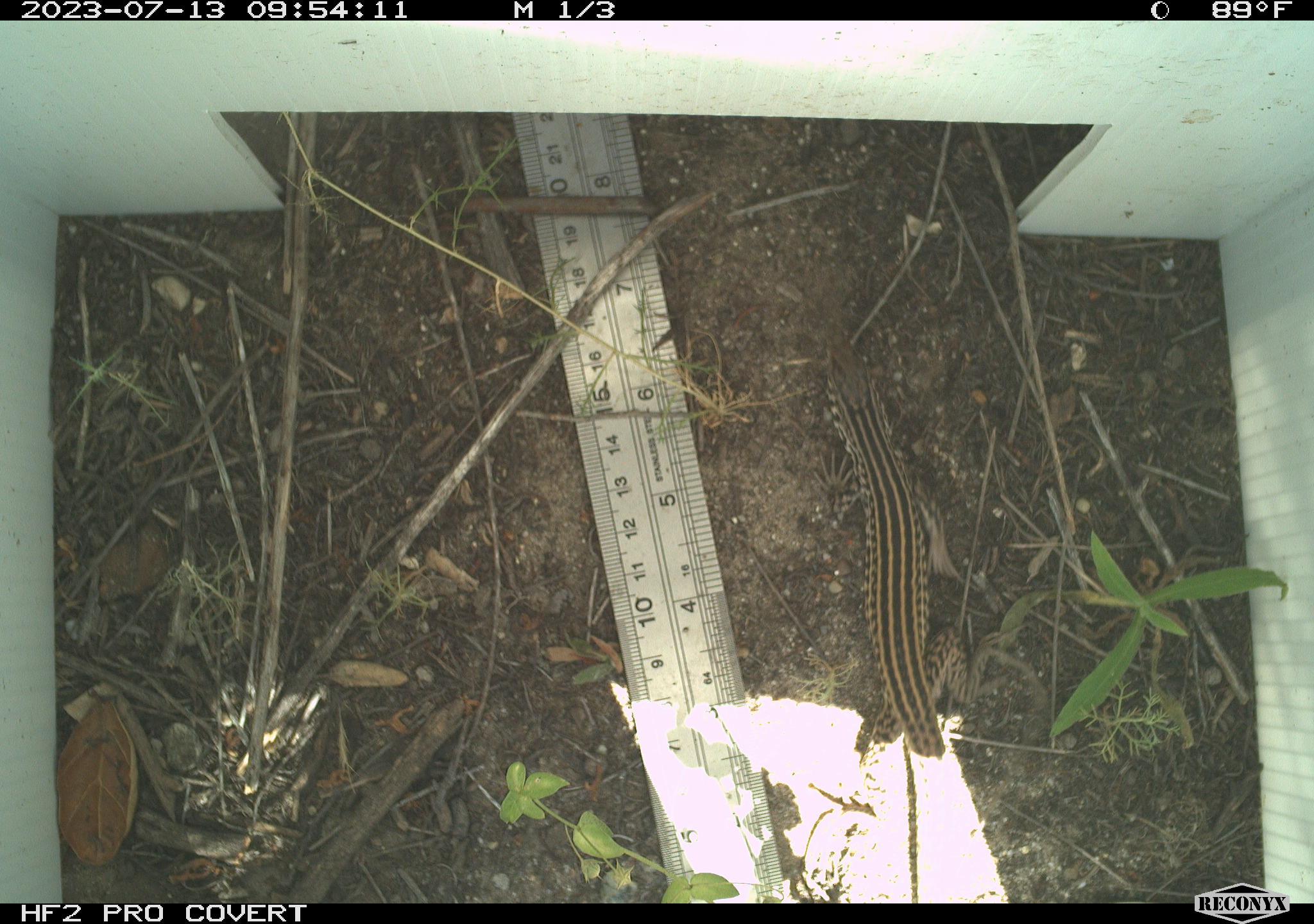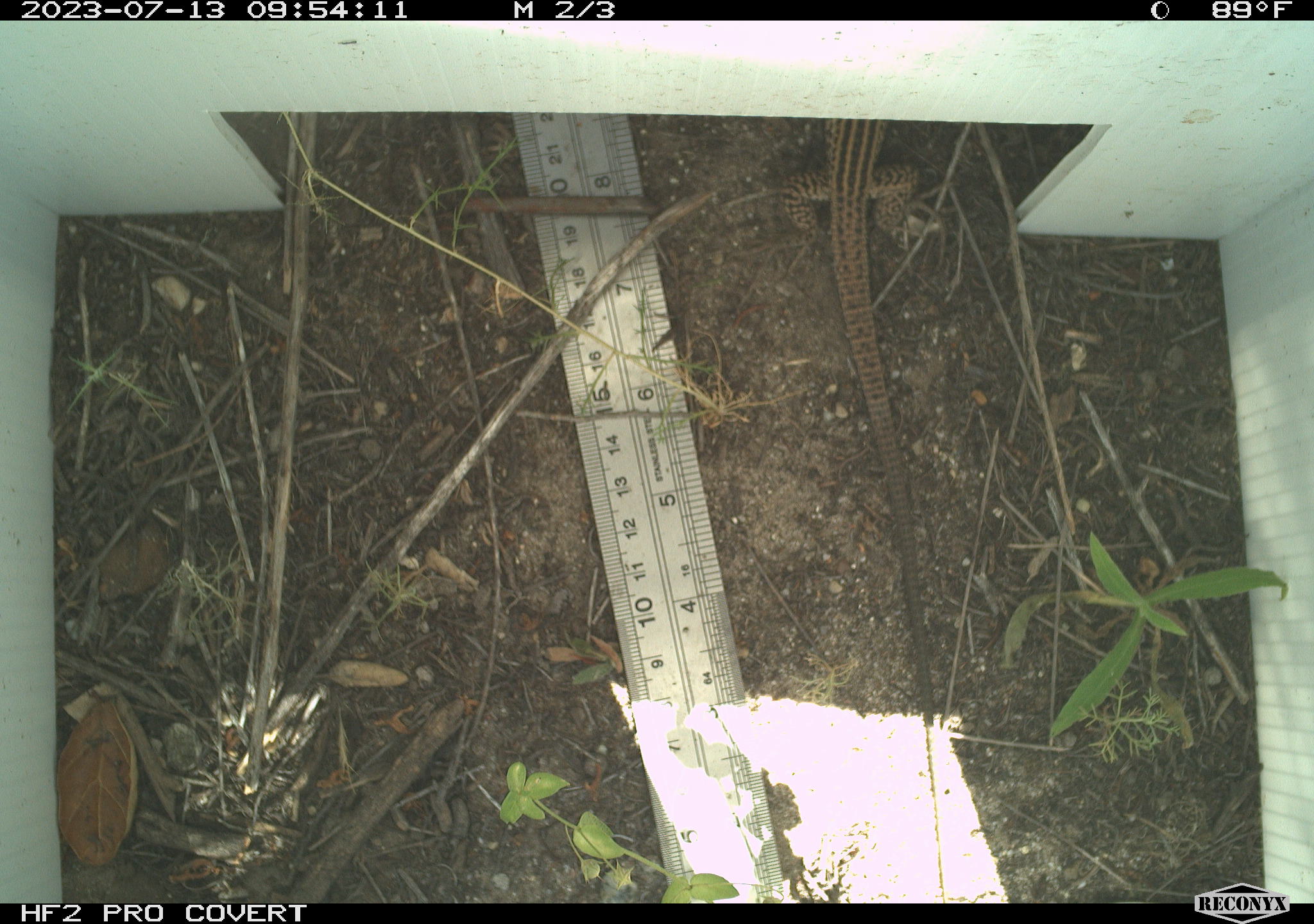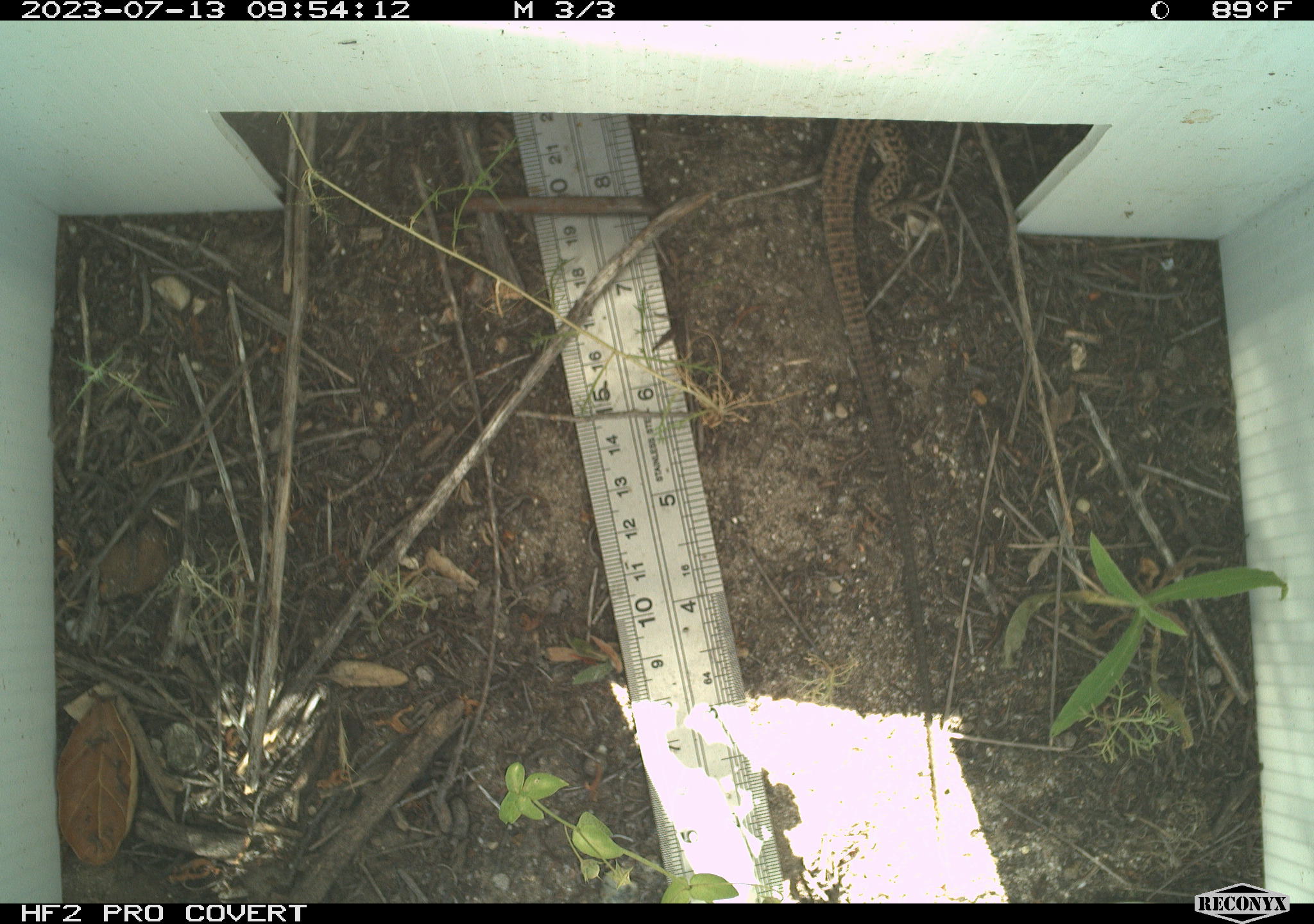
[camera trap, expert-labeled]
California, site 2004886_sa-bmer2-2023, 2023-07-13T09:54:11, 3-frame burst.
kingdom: Animalia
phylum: Chordata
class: Reptilia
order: Squamata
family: Teiidae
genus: Aspidoscelis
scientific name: Aspidoscelis tigris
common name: western whiptail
Western whiptail (Aspidoscelis tigris).